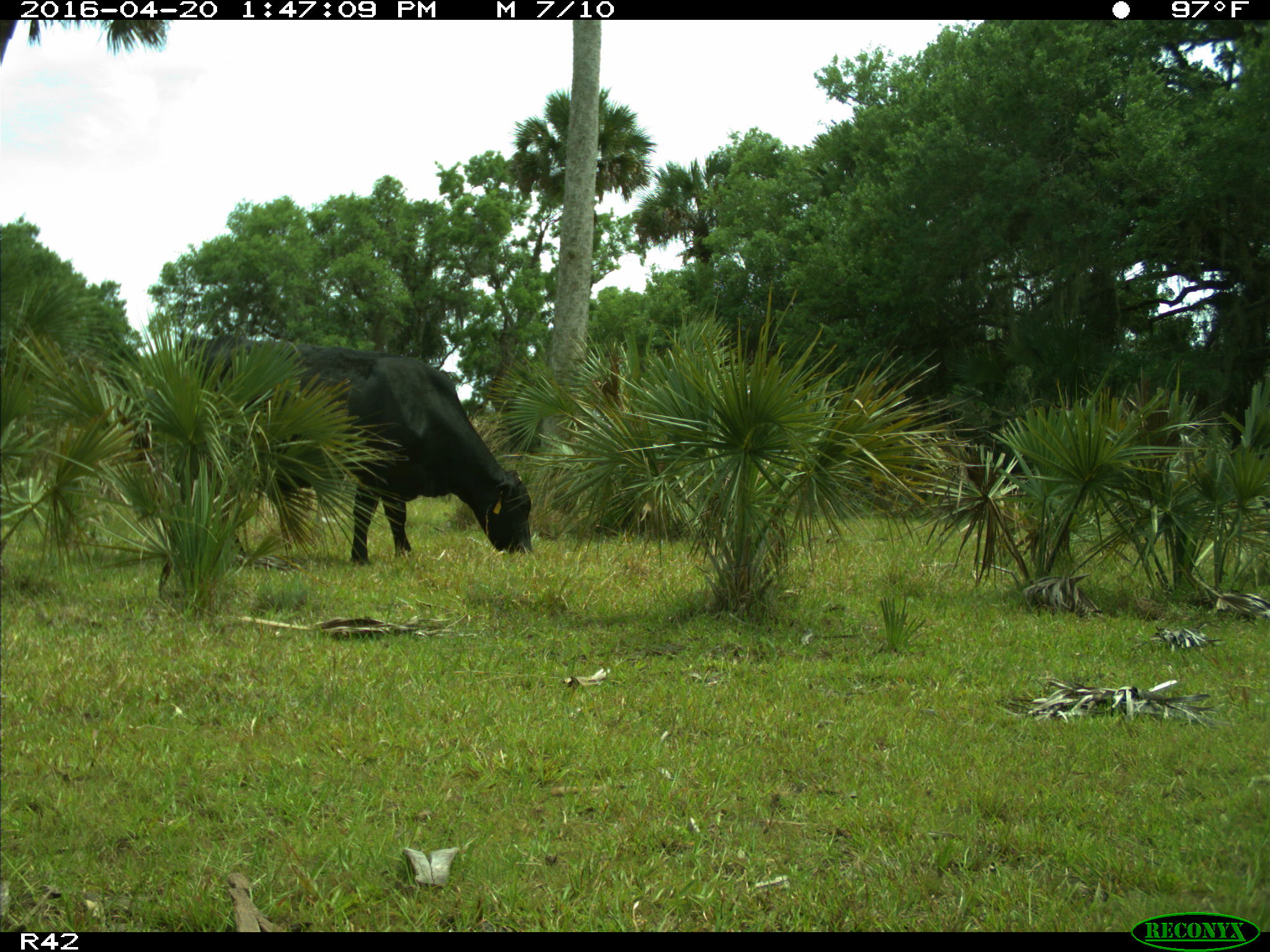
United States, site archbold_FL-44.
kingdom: Animalia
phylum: Chordata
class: Mammalia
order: Artiodactyla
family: Bovidae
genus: Bos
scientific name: Bos taurus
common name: domestic cow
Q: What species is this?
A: Bos taurus (domestic cow).